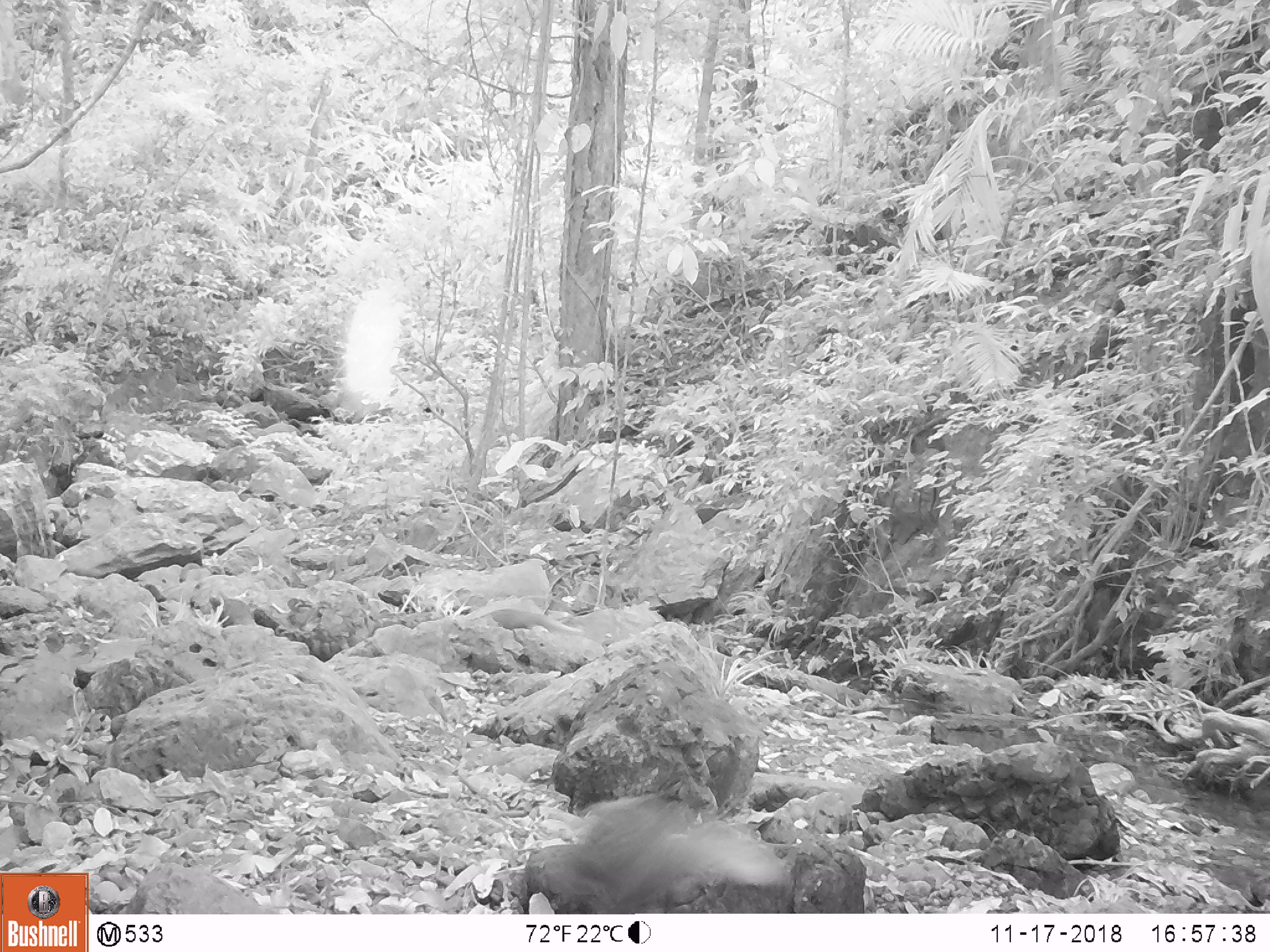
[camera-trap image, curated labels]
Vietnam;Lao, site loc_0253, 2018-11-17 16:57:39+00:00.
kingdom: Animalia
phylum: Chordata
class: Mammalia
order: Carnivora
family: Herpestidae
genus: Urva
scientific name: Urva urva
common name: crab-eating mongoose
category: crab eating mongoose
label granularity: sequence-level